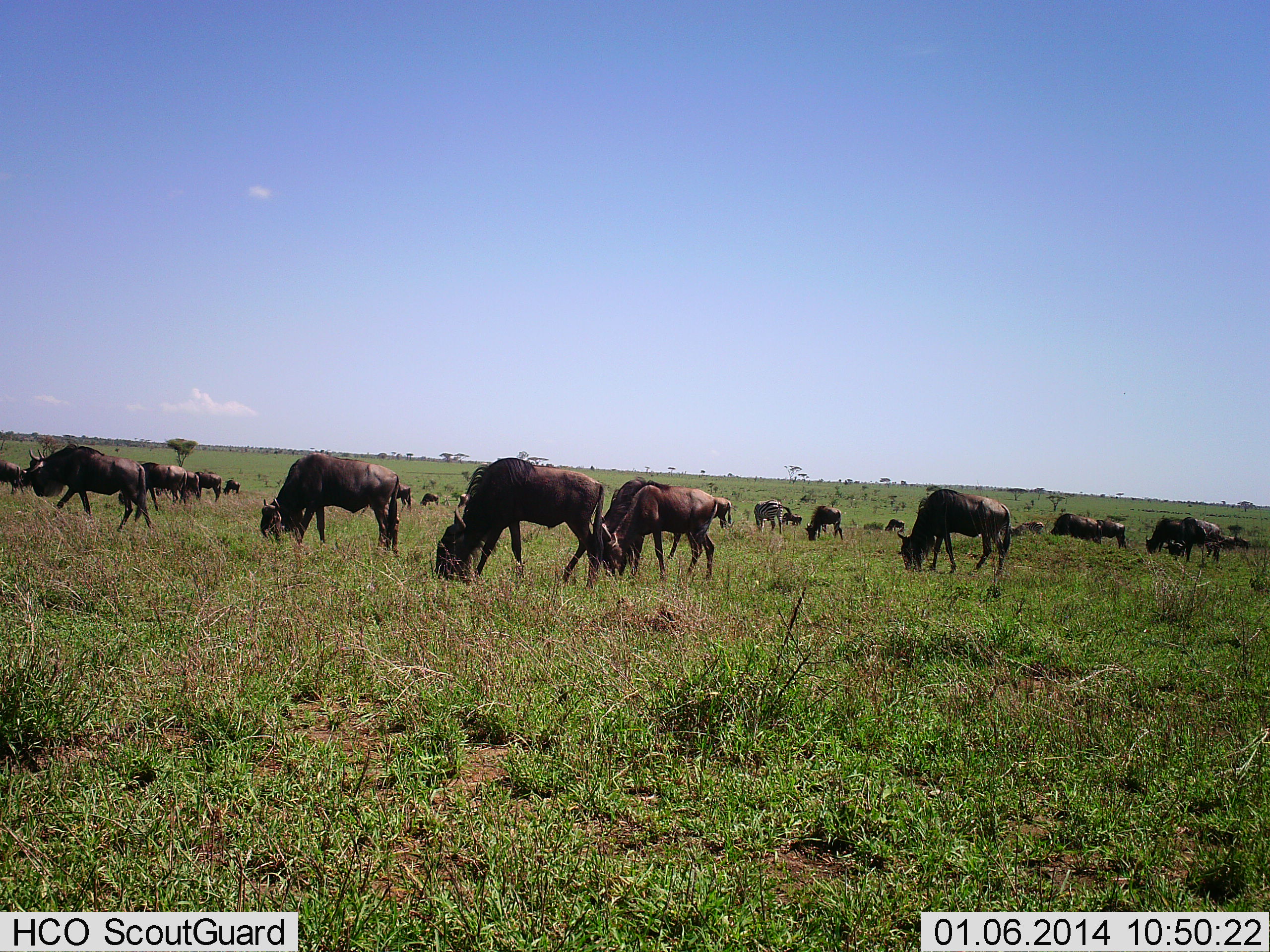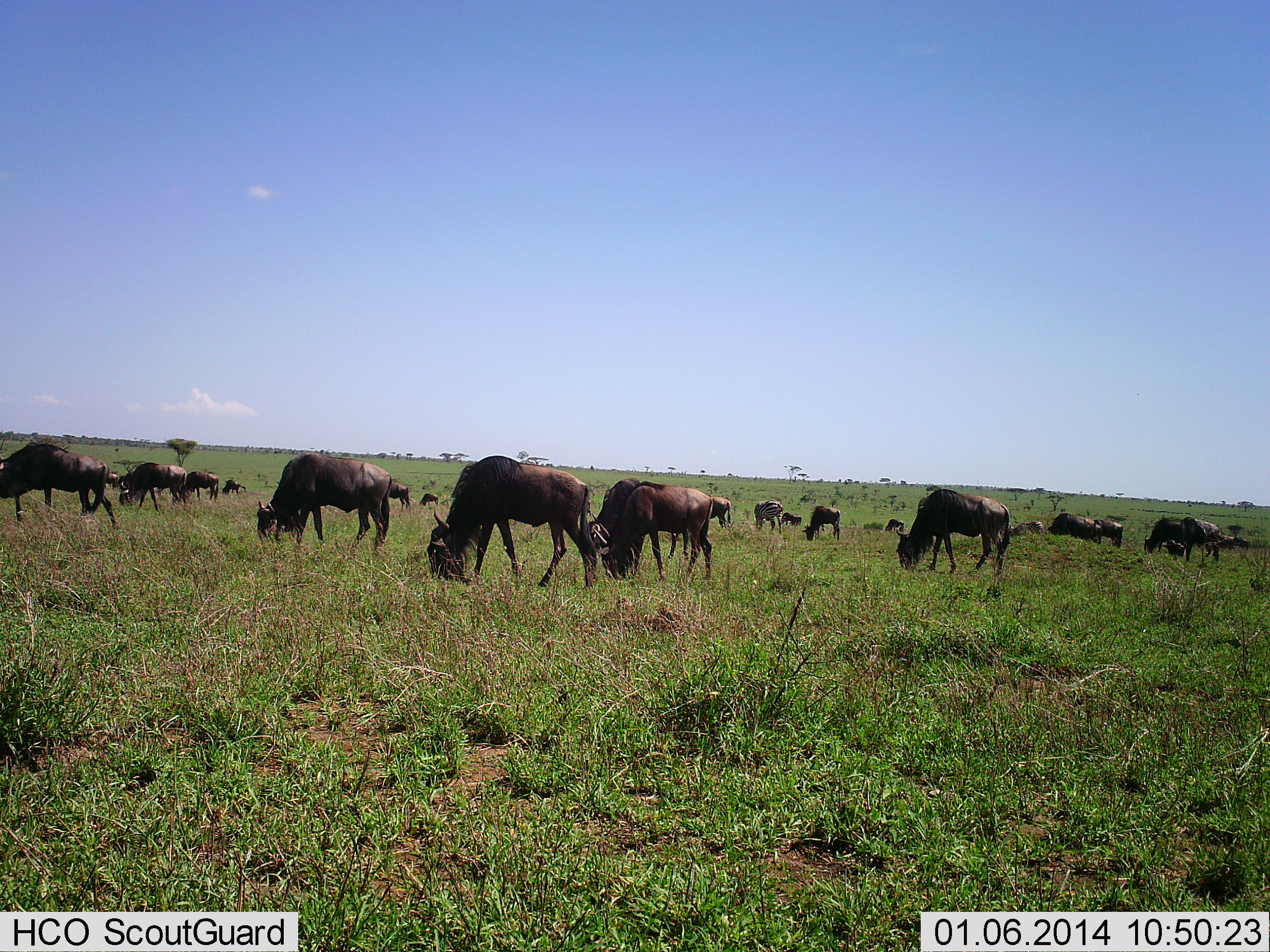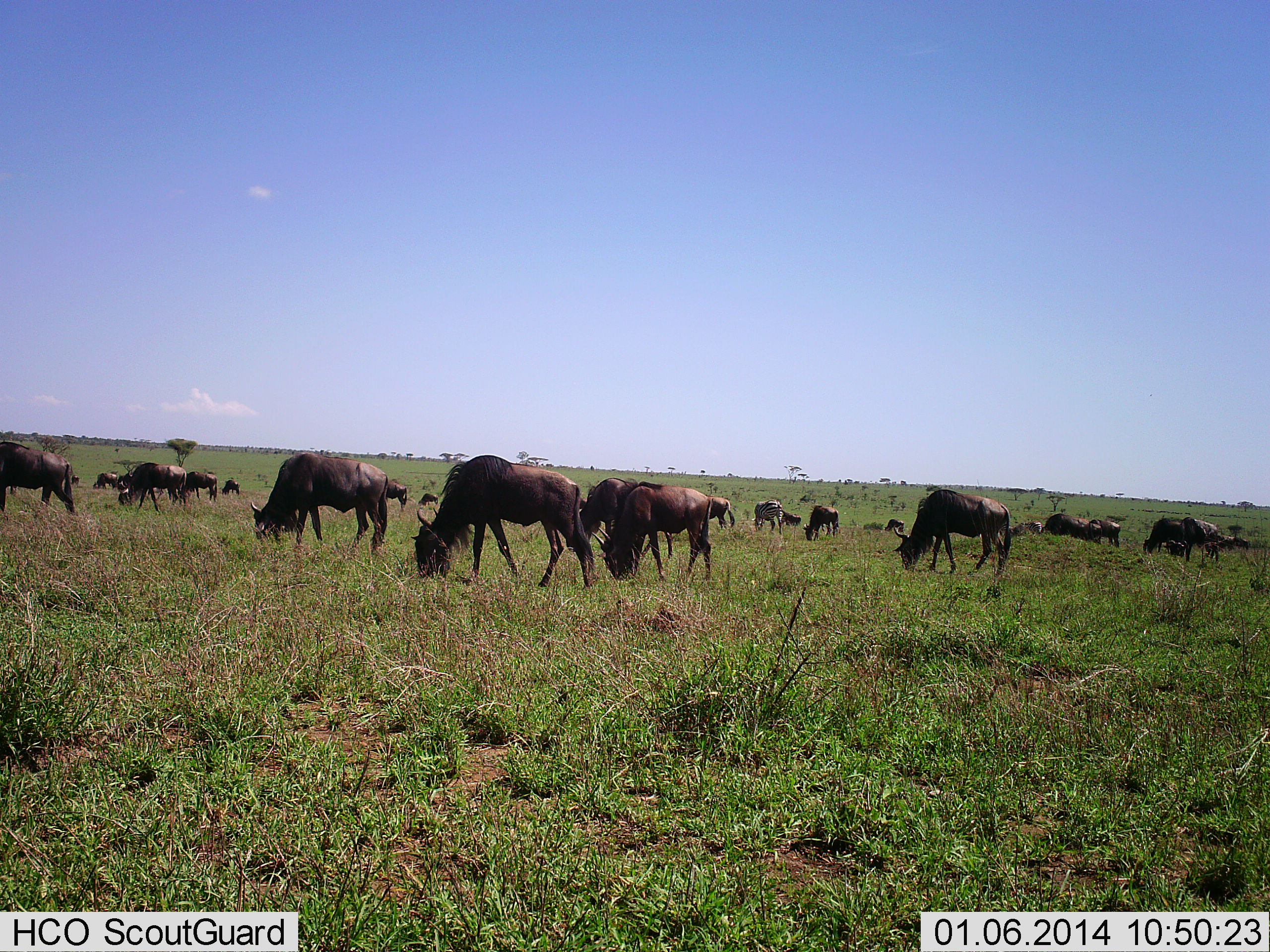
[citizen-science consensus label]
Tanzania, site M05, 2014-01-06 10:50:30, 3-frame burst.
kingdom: Animalia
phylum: Chordata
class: Mammalia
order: Artiodactyla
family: Bovidae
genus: Connochaetes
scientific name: Connochaetes taurinus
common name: blue wildebeest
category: wildebeest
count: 11-50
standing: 27%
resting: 7%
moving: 23%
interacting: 0%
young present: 0%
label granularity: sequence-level